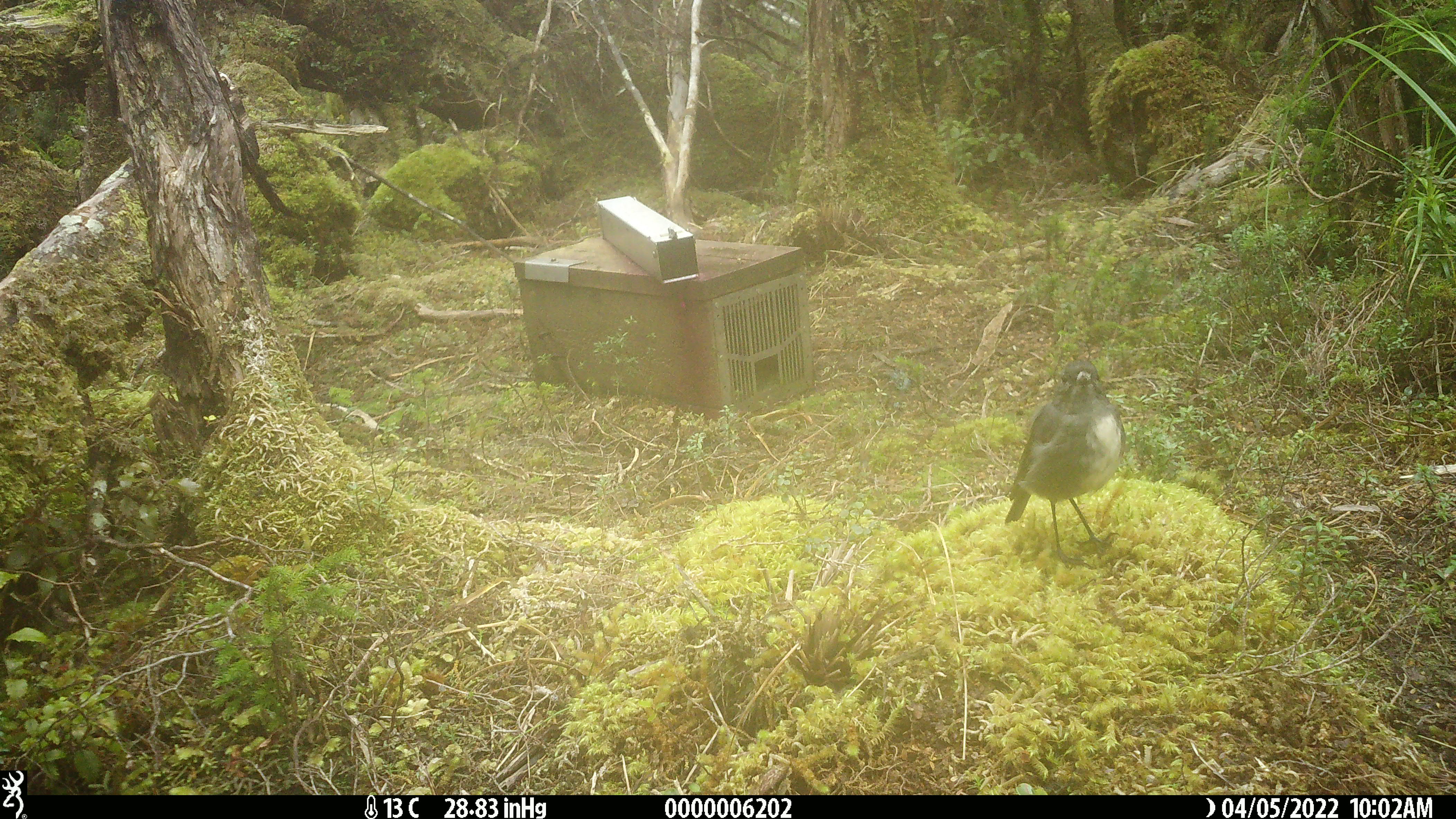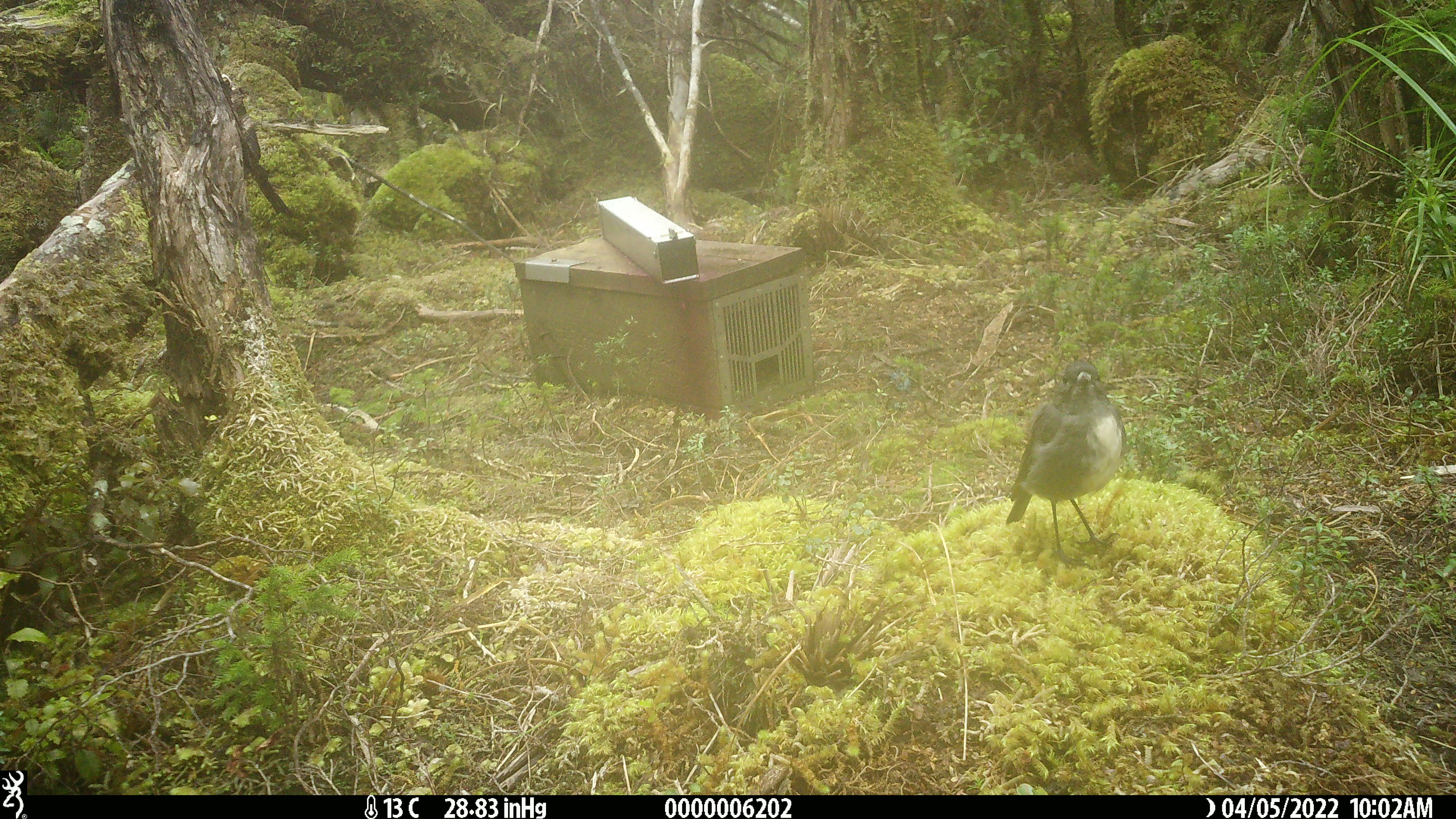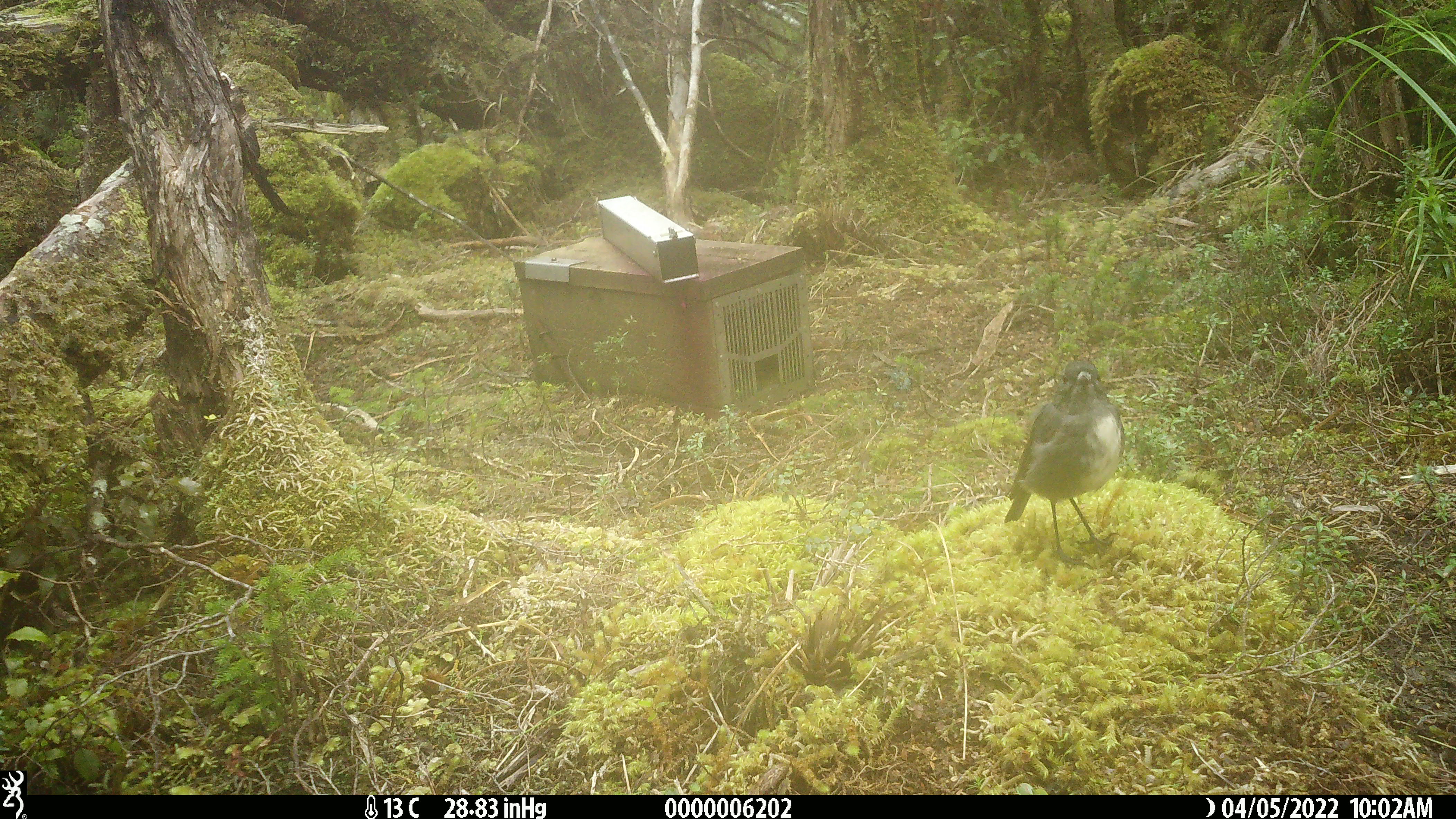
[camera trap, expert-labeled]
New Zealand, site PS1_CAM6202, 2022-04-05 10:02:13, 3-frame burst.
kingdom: Animalia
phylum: Chordata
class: Aves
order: Passeriformes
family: Petroicidae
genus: Petroica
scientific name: Petroica australis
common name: new zealand robin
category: robin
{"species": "robin (new zealand robin) (Petroica australis)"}